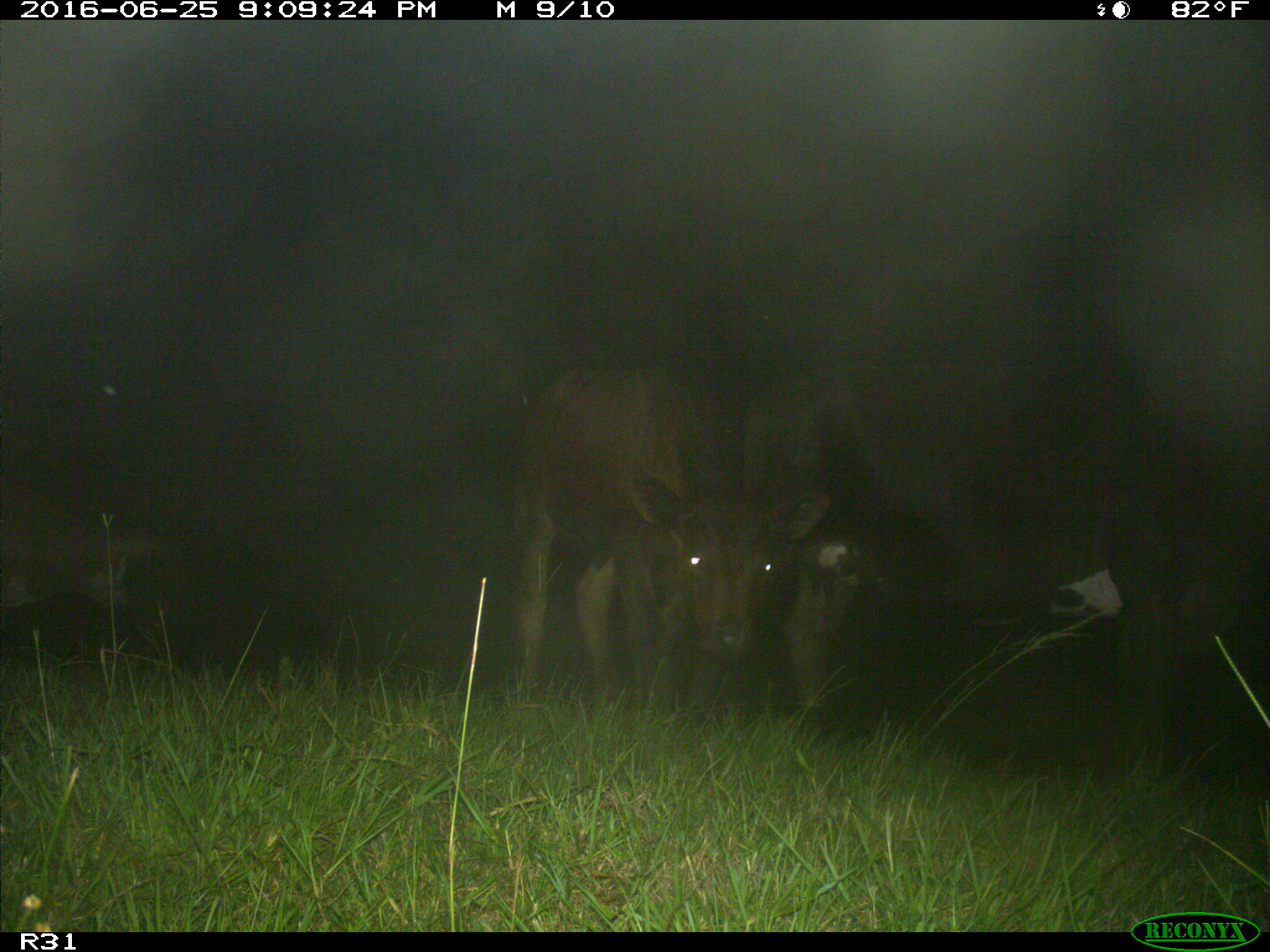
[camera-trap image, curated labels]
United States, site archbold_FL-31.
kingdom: Animalia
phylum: Chordata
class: Mammalia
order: Artiodactyla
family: Bovidae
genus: Bos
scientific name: Bos taurus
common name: domestic cow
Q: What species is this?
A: Bos taurus (domestic cow).